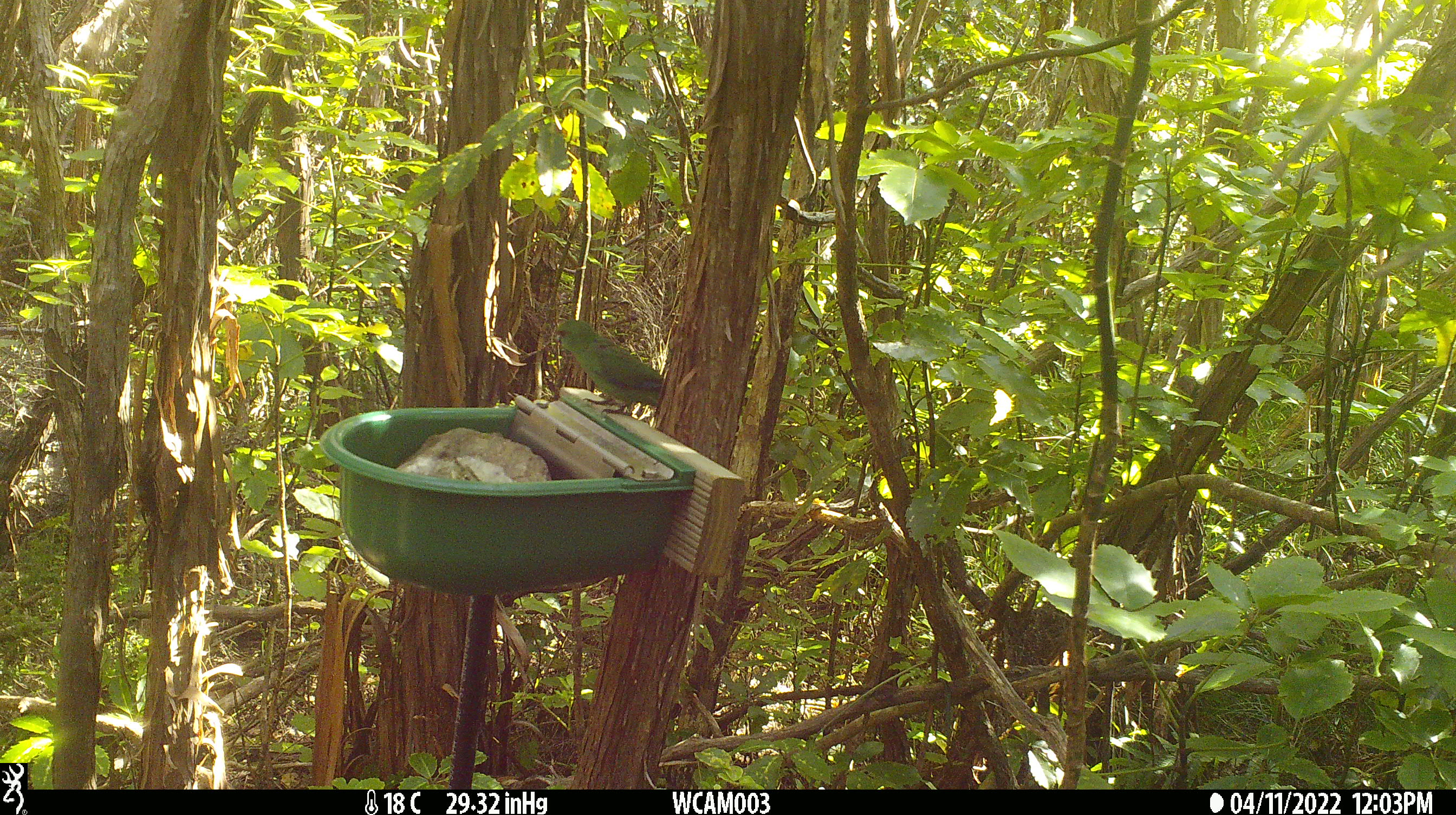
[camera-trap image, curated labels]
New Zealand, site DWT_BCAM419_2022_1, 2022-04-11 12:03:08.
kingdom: Animalia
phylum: Chordata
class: Aves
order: Psittaciformes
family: Psittaculidae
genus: Cyanoramphus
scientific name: Cyanoramphus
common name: parakeet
Parakeet (Cyanoramphus).